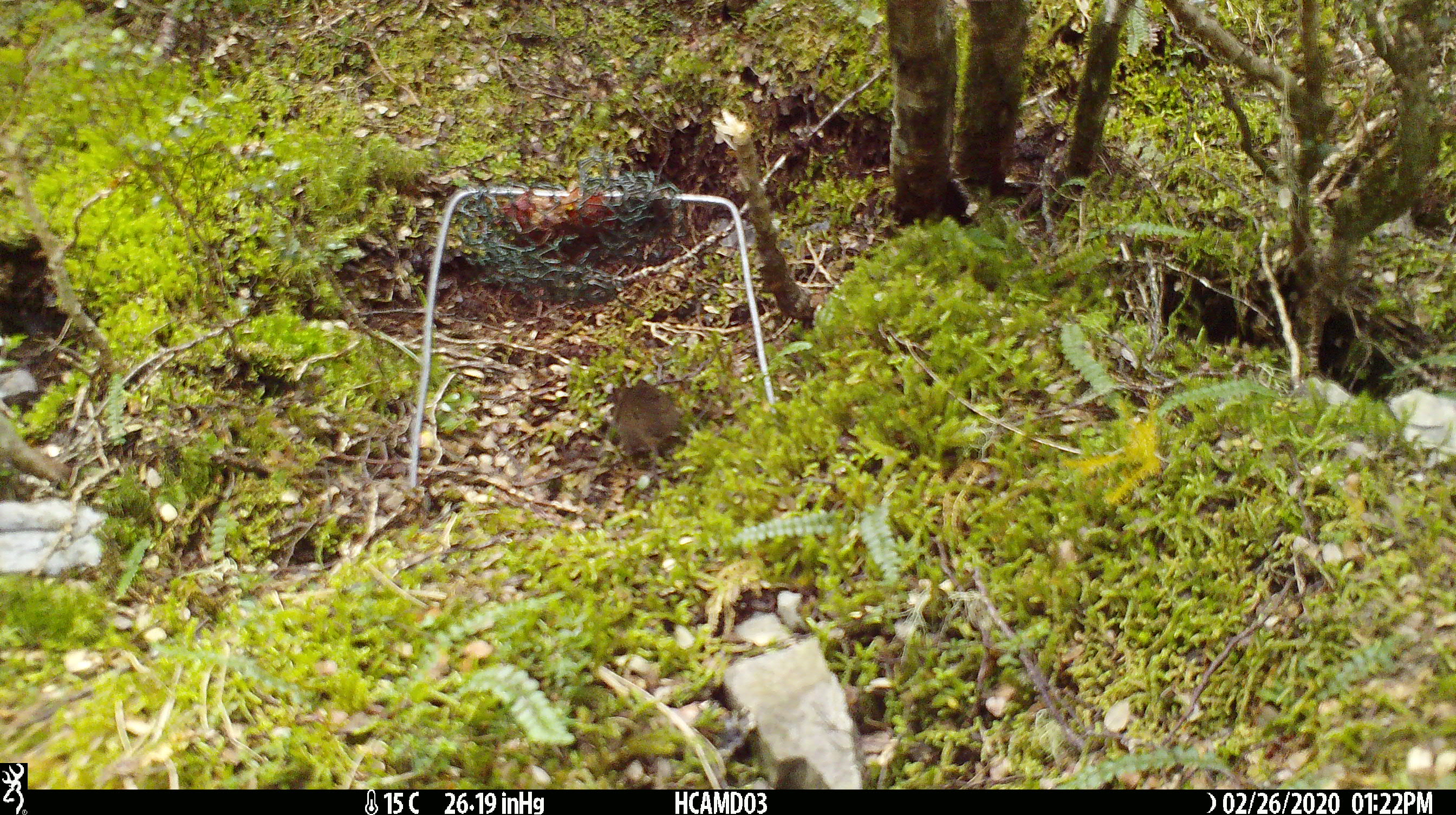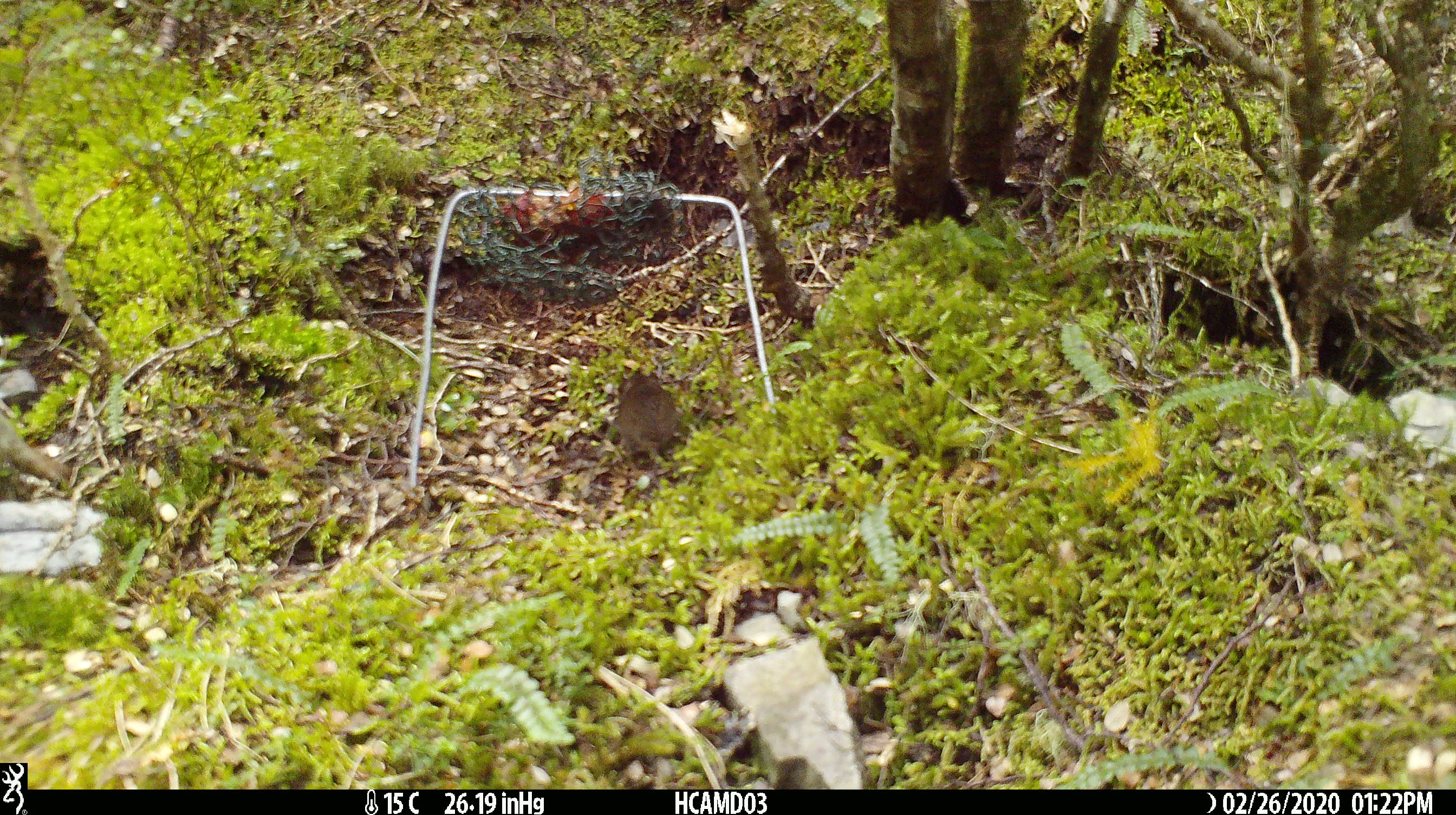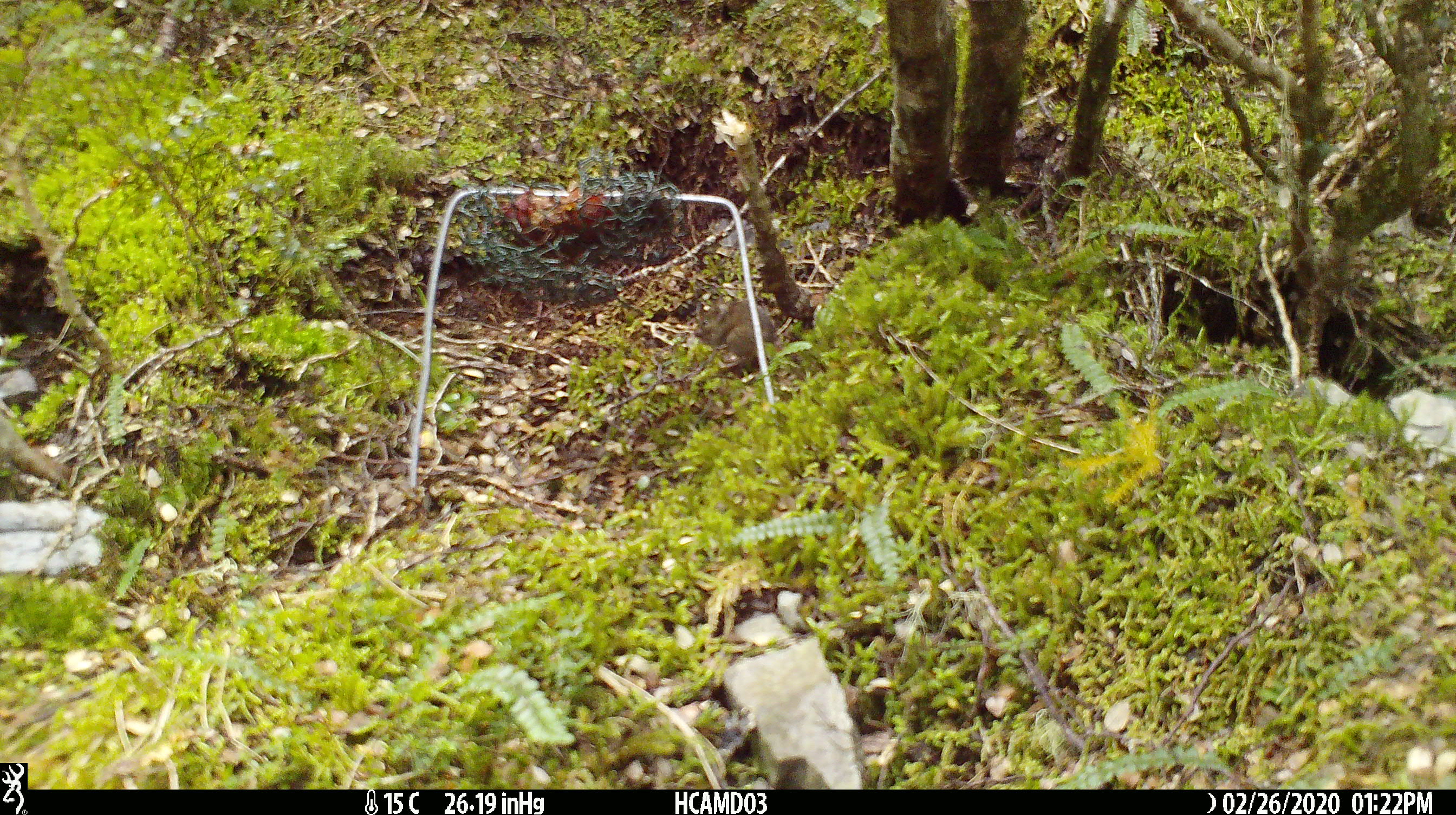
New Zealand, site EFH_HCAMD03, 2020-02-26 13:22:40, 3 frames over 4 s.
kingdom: Animalia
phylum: Chordata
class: Mammalia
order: Rodentia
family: Muridae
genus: Mus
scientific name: Mus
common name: mouse